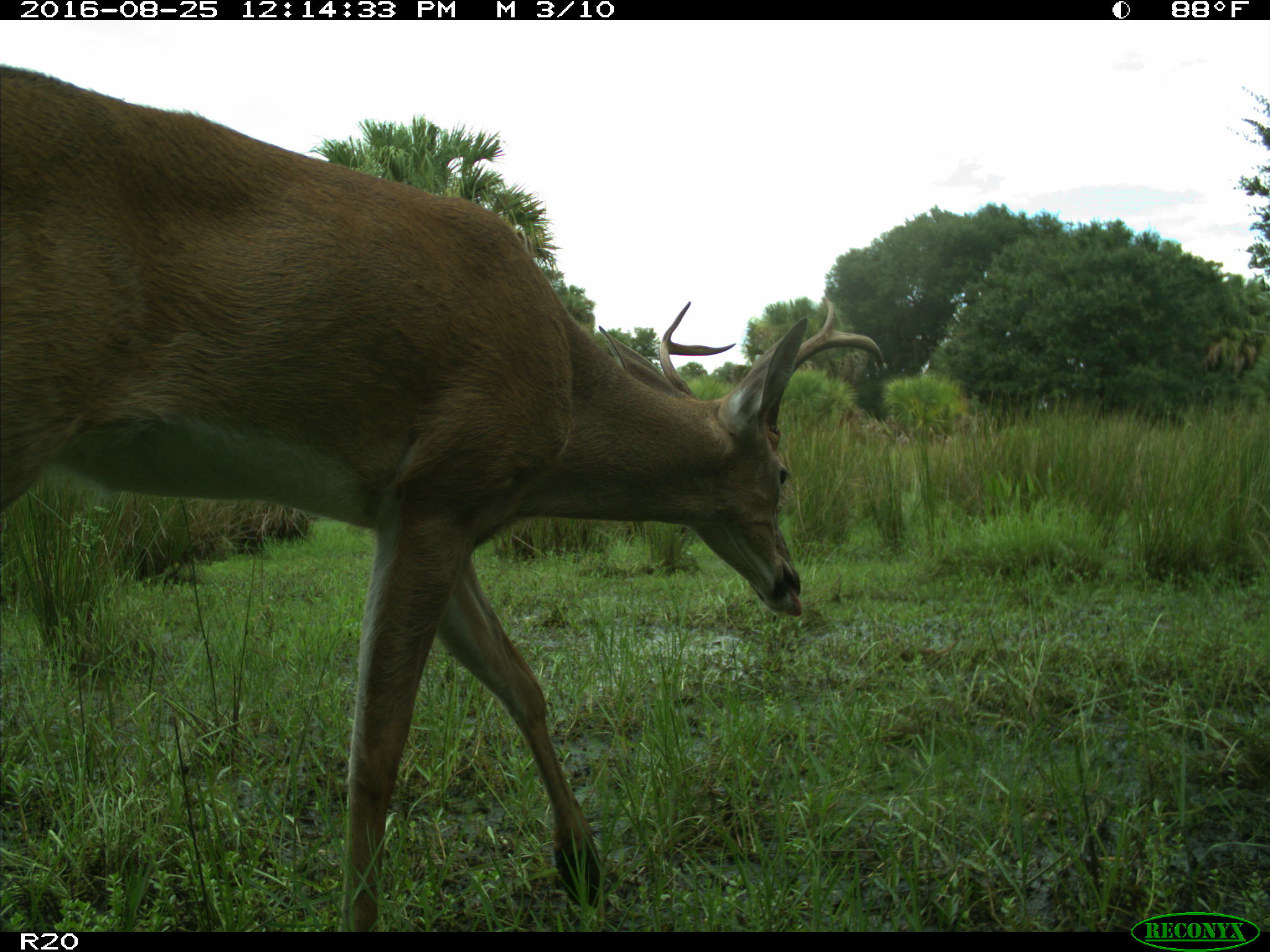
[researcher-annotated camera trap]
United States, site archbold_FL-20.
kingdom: Animalia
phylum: Chordata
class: Mammalia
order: Artiodactyla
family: Cervidae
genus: Odocoileus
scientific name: Odocoileus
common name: deer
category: unidentified deer